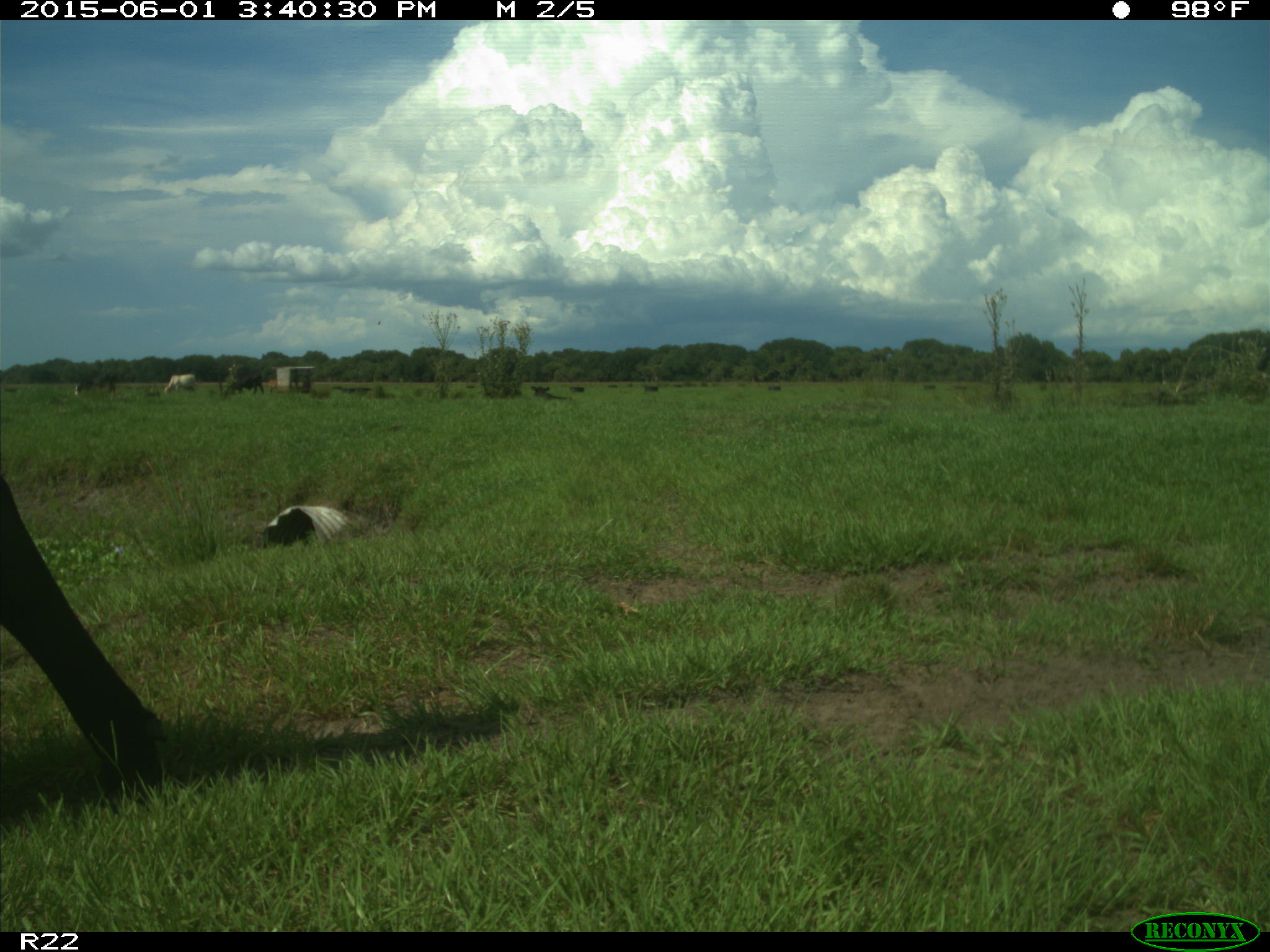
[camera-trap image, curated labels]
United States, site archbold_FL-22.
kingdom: Animalia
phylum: Chordata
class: Mammalia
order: Artiodactyla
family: Bovidae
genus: Bos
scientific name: Bos taurus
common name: domestic cow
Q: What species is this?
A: Bos taurus (domestic cow).